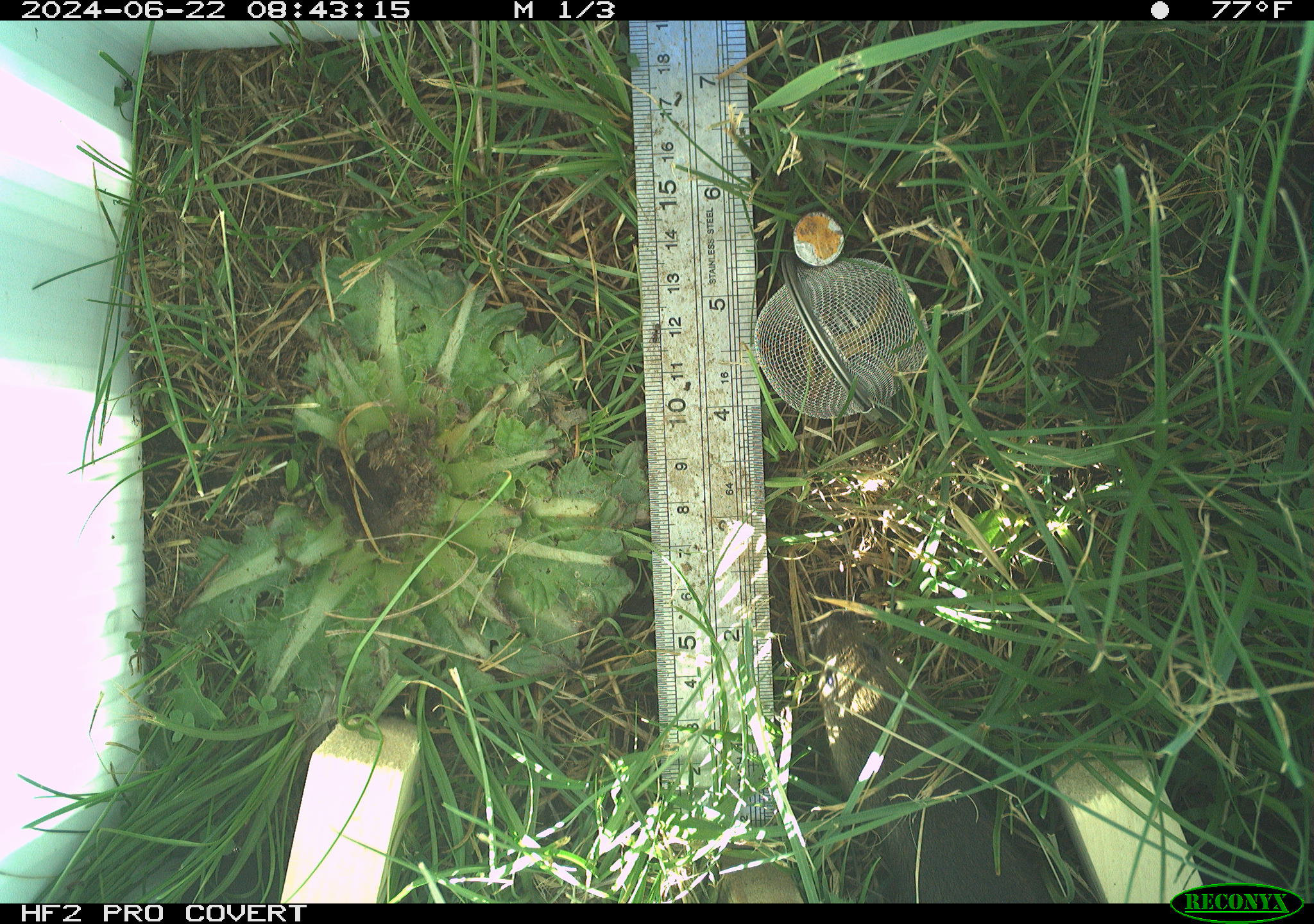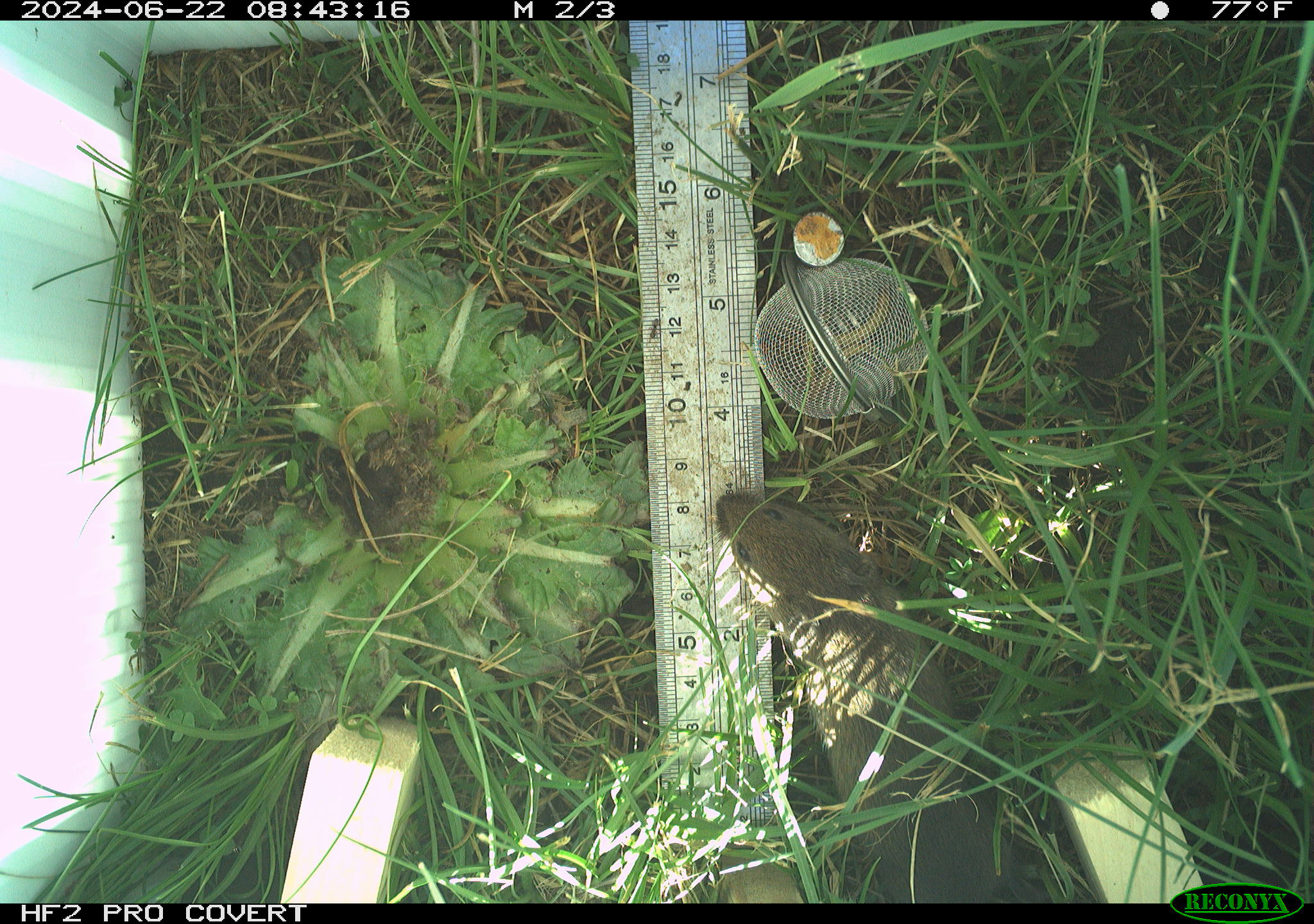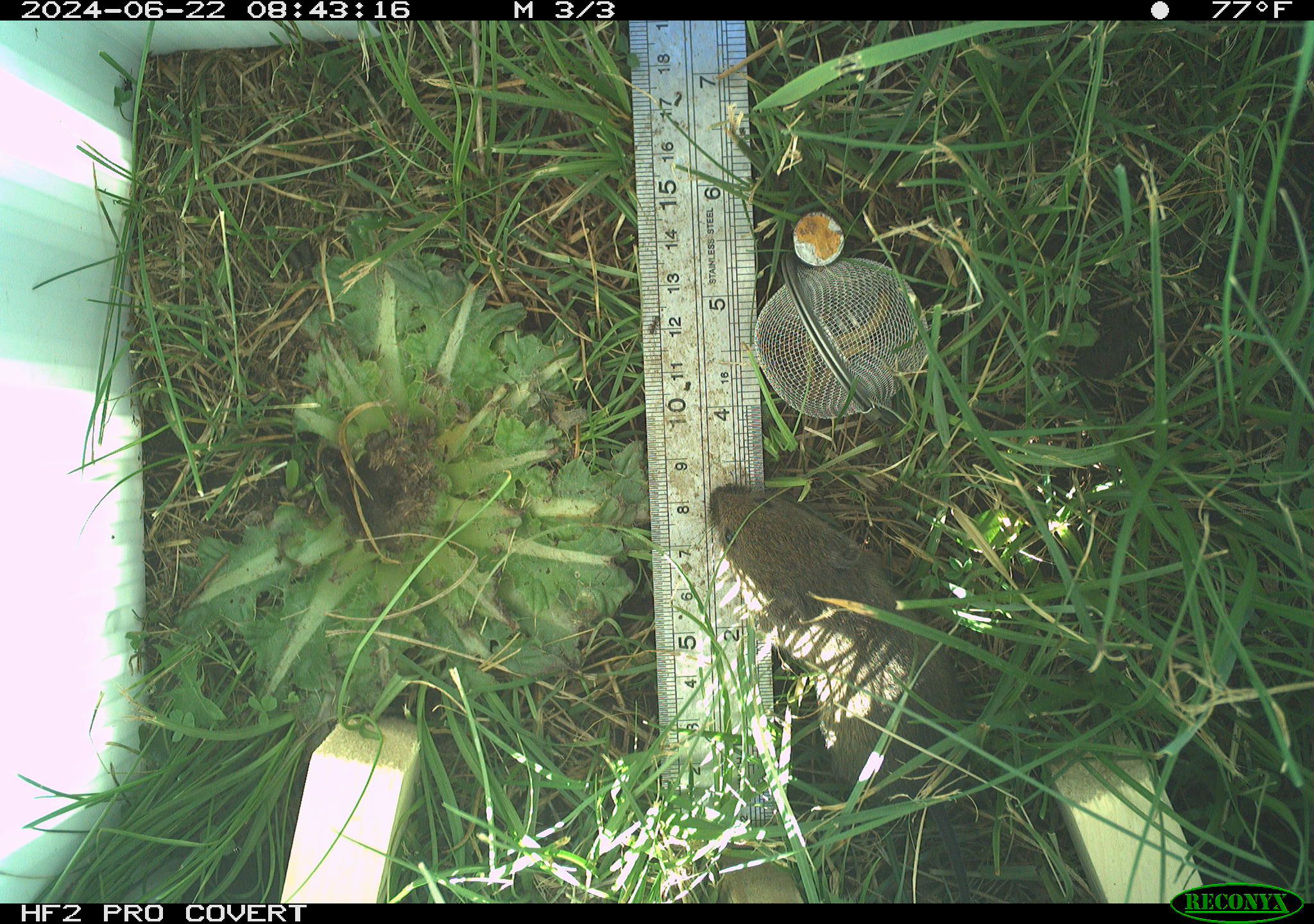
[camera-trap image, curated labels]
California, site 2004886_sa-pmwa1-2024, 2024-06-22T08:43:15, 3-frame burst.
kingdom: Animalia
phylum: Chordata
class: Mammalia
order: Rodentia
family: Cricetidae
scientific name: Arvicolinae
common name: voles, lemmings, and muskrats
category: arvicolinae subfamily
Arvicolinae subfamily (voles, lemmings, and muskrats) (Arvicolinae).